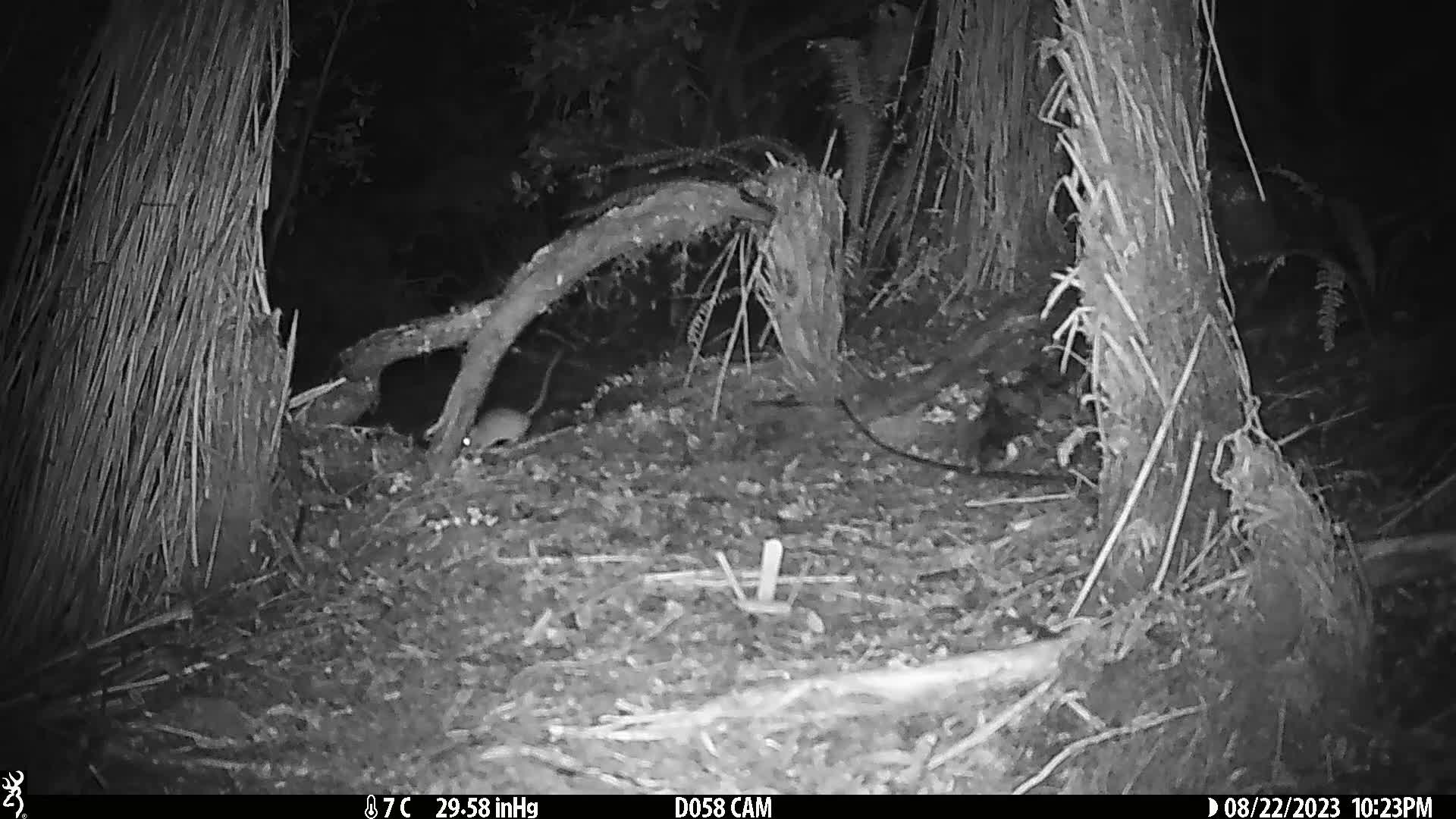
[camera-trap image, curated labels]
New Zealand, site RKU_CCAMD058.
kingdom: Animalia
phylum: Chordata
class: Mammalia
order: Rodentia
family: Muridae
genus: Rattus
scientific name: Rattus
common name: rat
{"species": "rat (Rattus)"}